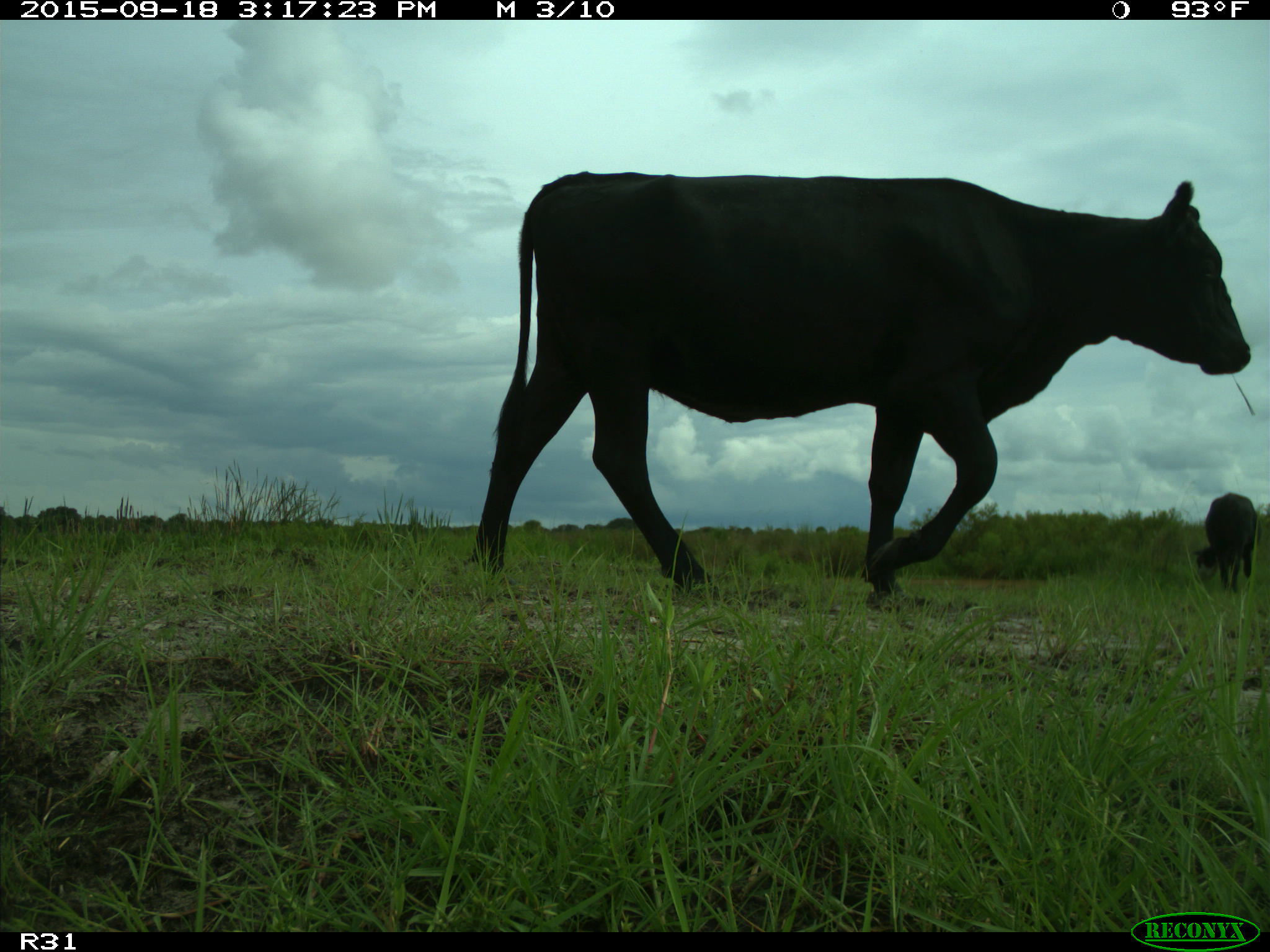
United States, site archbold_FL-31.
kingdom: Animalia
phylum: Chordata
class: Mammalia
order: Artiodactyla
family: Bovidae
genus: Bos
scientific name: Bos taurus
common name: domestic cow